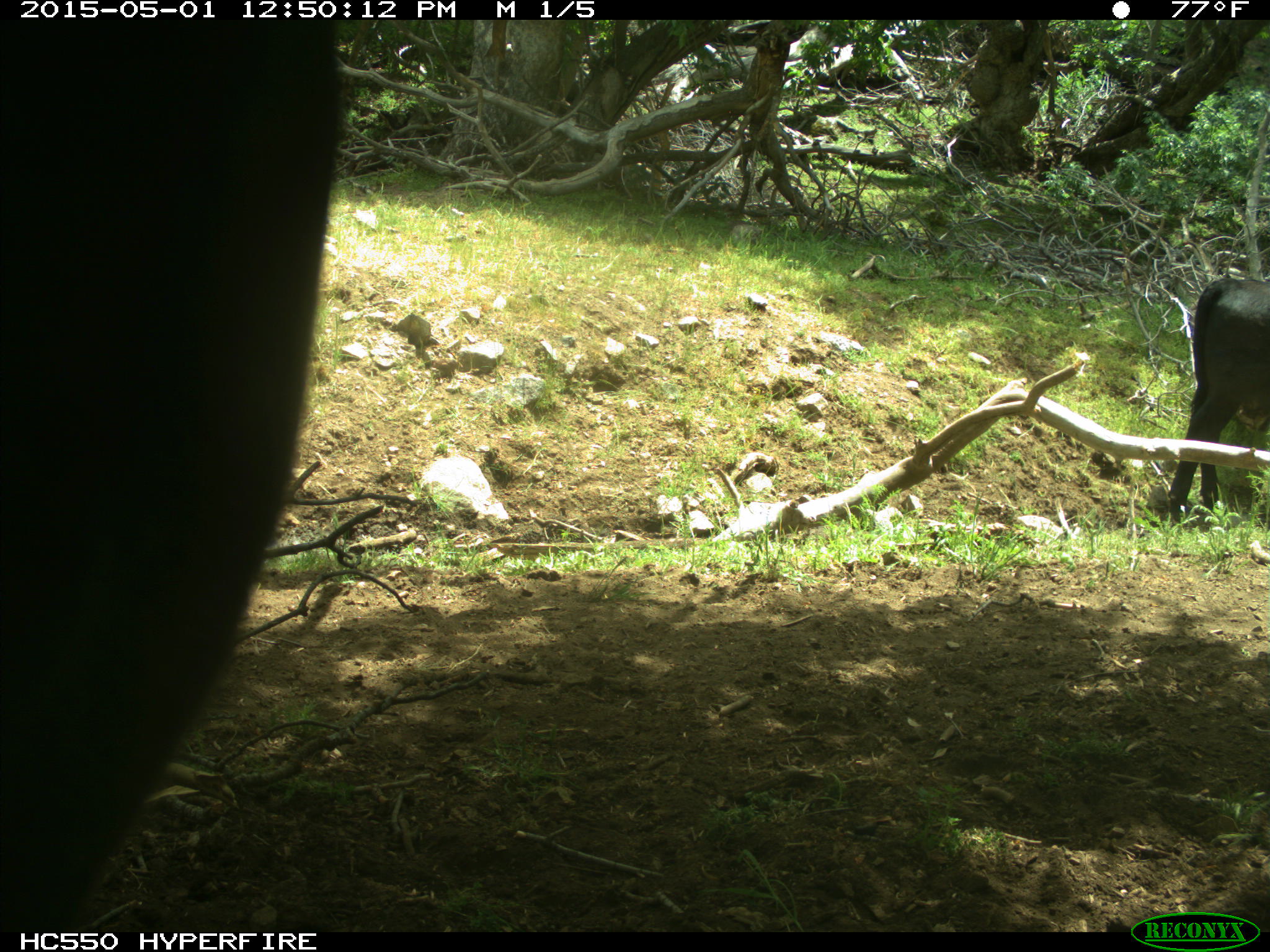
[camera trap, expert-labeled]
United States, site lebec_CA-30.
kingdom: Animalia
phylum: Chordata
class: Mammalia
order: Artiodactyla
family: Bovidae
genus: Bos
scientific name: Bos taurus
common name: domestic cow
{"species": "Bos taurus (domestic cow)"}